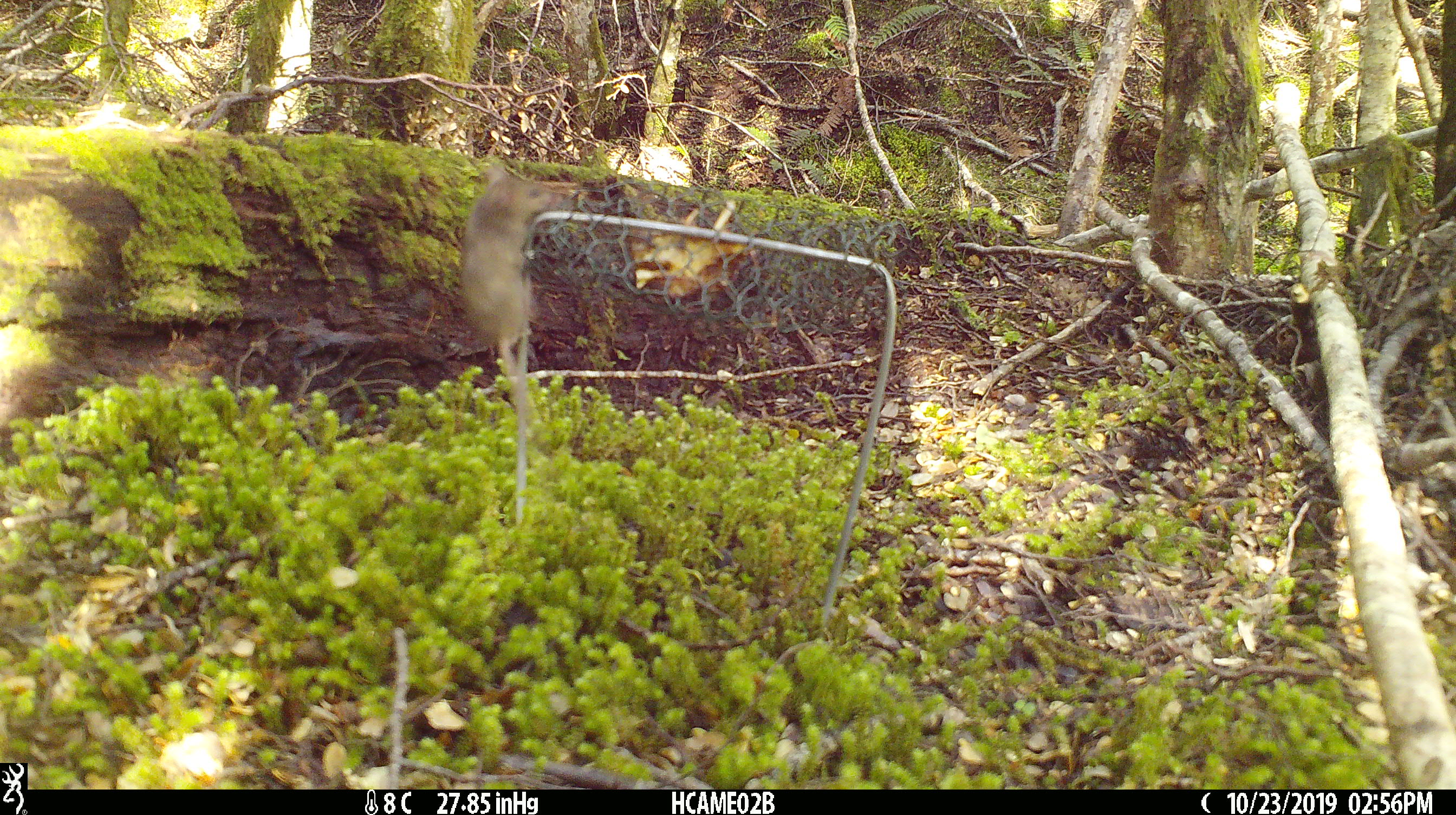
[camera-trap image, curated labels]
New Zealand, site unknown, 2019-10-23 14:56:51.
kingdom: Animalia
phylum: Chordata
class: Mammalia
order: Rodentia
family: Muridae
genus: Mus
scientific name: Mus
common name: mouse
Mouse (Mus).